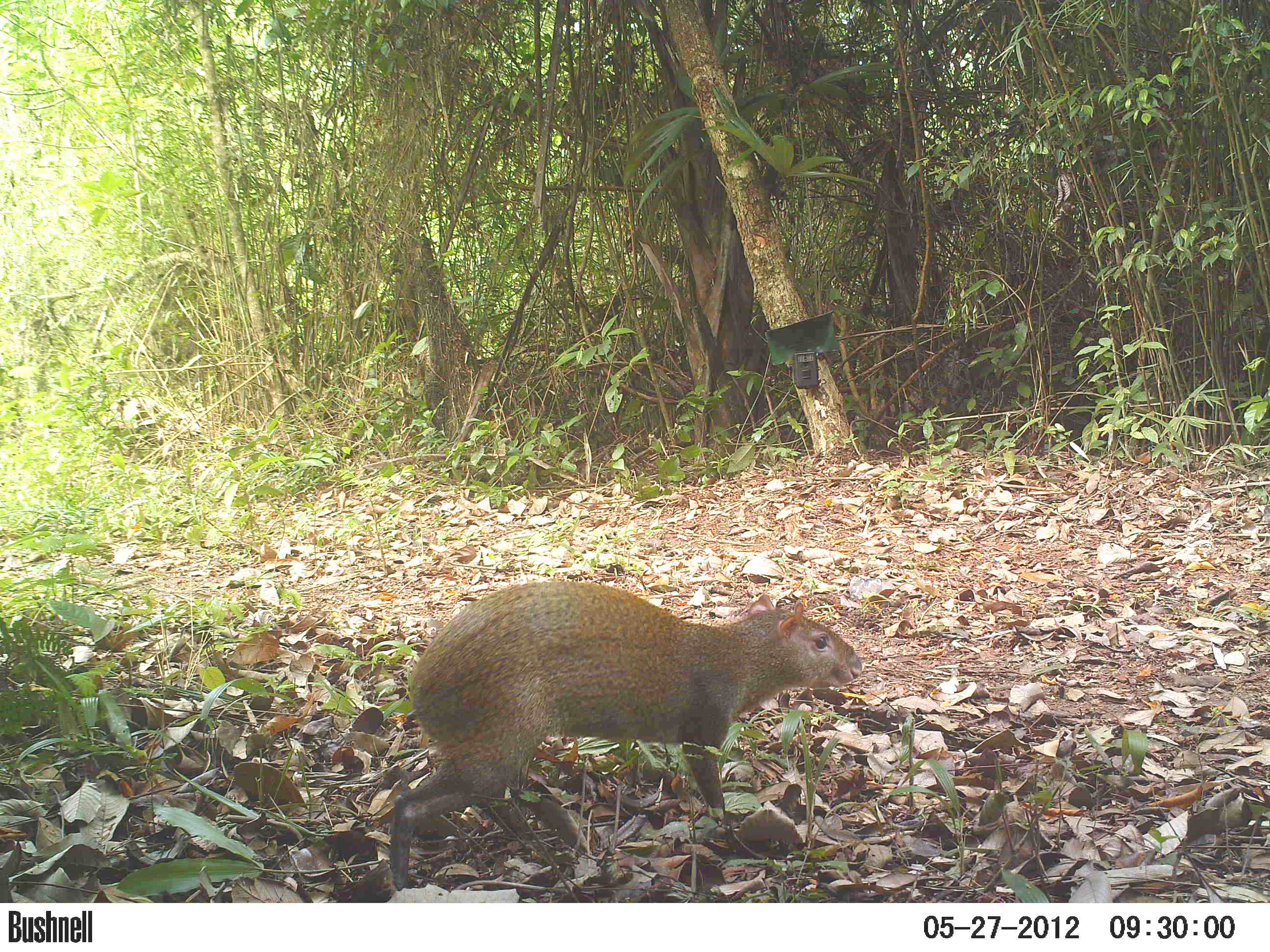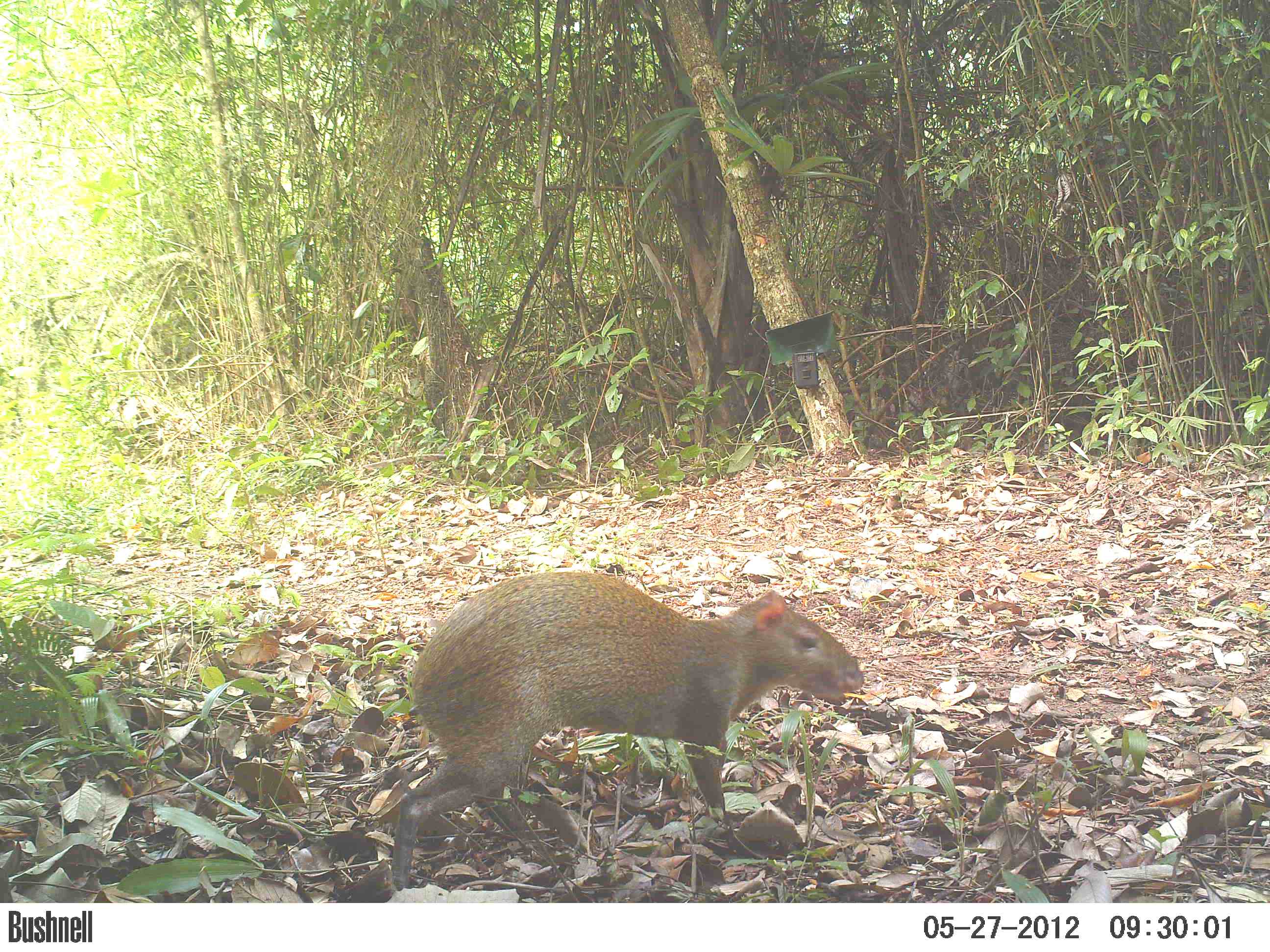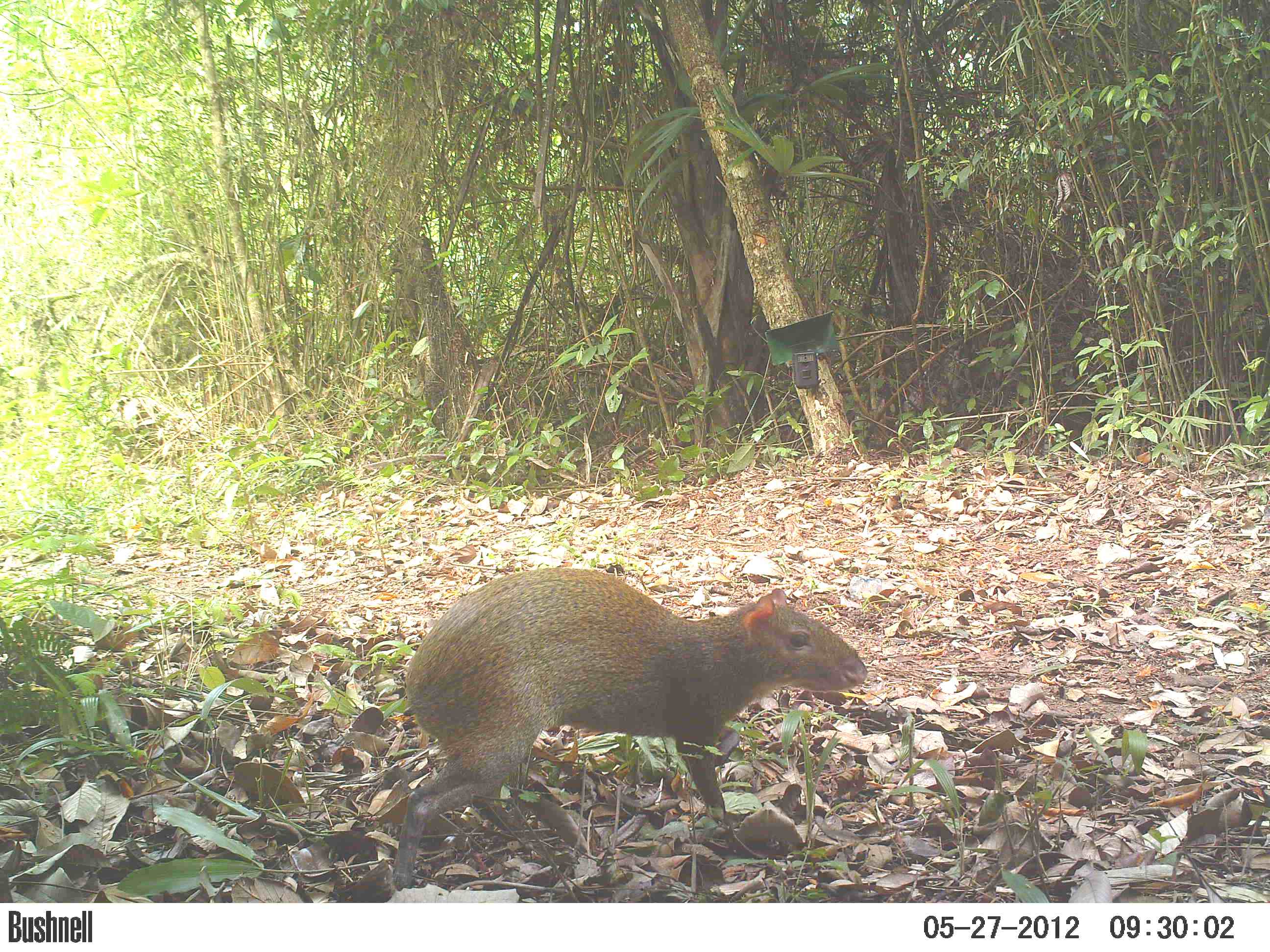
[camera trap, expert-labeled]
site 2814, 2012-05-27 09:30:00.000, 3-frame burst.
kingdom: Animalia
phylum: Chordata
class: Mammalia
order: Rodentia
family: Dasyproctidae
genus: Dasyprocta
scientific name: Dasyprocta punctata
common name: central american agouti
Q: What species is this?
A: Dasyprocta punctata (central american agouti).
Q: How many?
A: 1.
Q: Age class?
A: Adult.